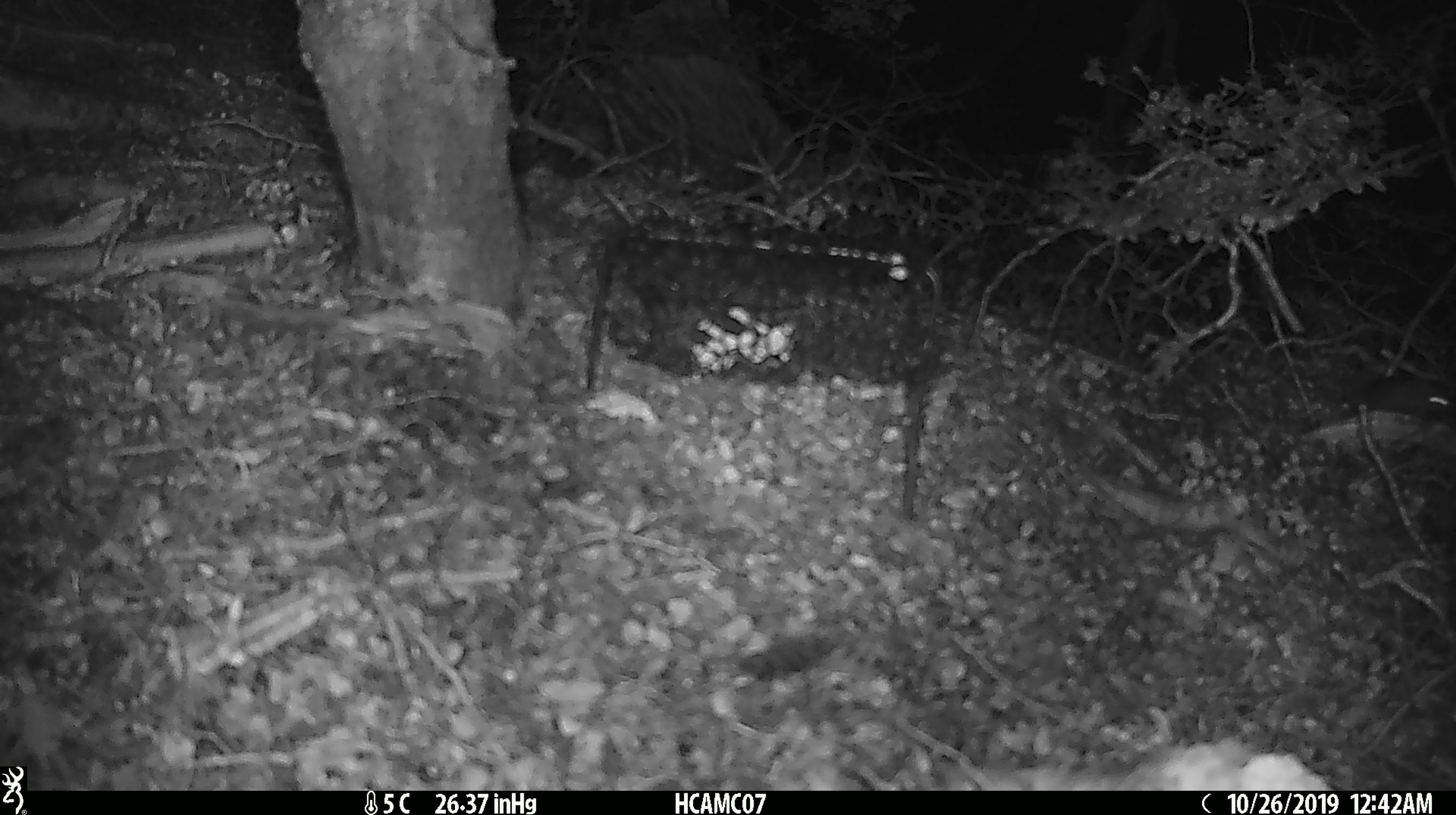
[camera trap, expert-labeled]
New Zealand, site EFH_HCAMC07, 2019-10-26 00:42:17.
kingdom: Animalia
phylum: Chordata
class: Mammalia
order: Rodentia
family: Muridae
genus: Mus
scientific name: Mus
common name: mouse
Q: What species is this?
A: Mouse (Mus).